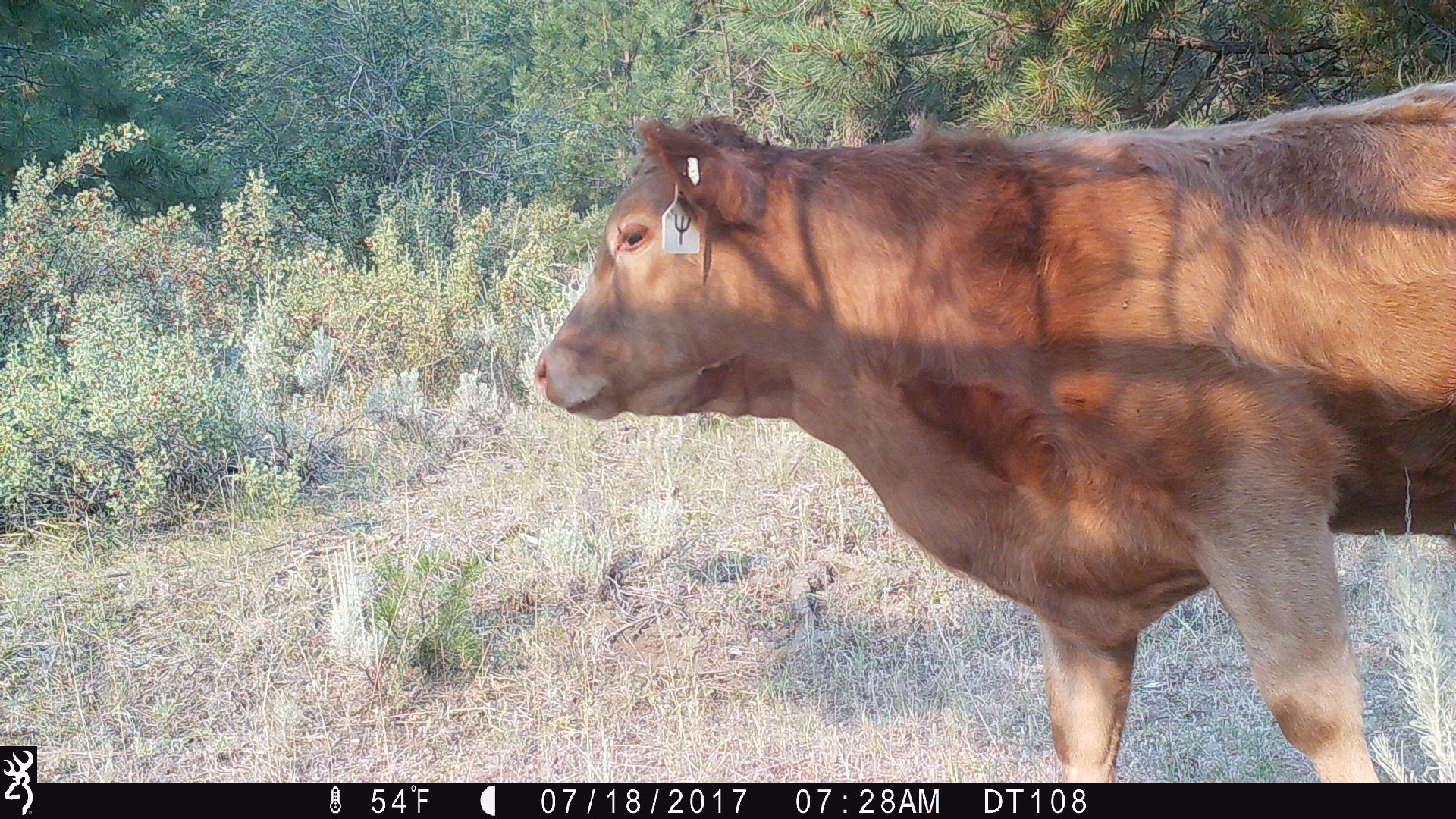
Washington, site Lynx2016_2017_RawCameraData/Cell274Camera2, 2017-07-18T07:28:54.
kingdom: Animalia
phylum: Chordata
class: Mammalia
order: Artiodactyla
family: Bovidae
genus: Bos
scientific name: Bos taurus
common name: domestic cattle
Domestic cattle (Bos taurus). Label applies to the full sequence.